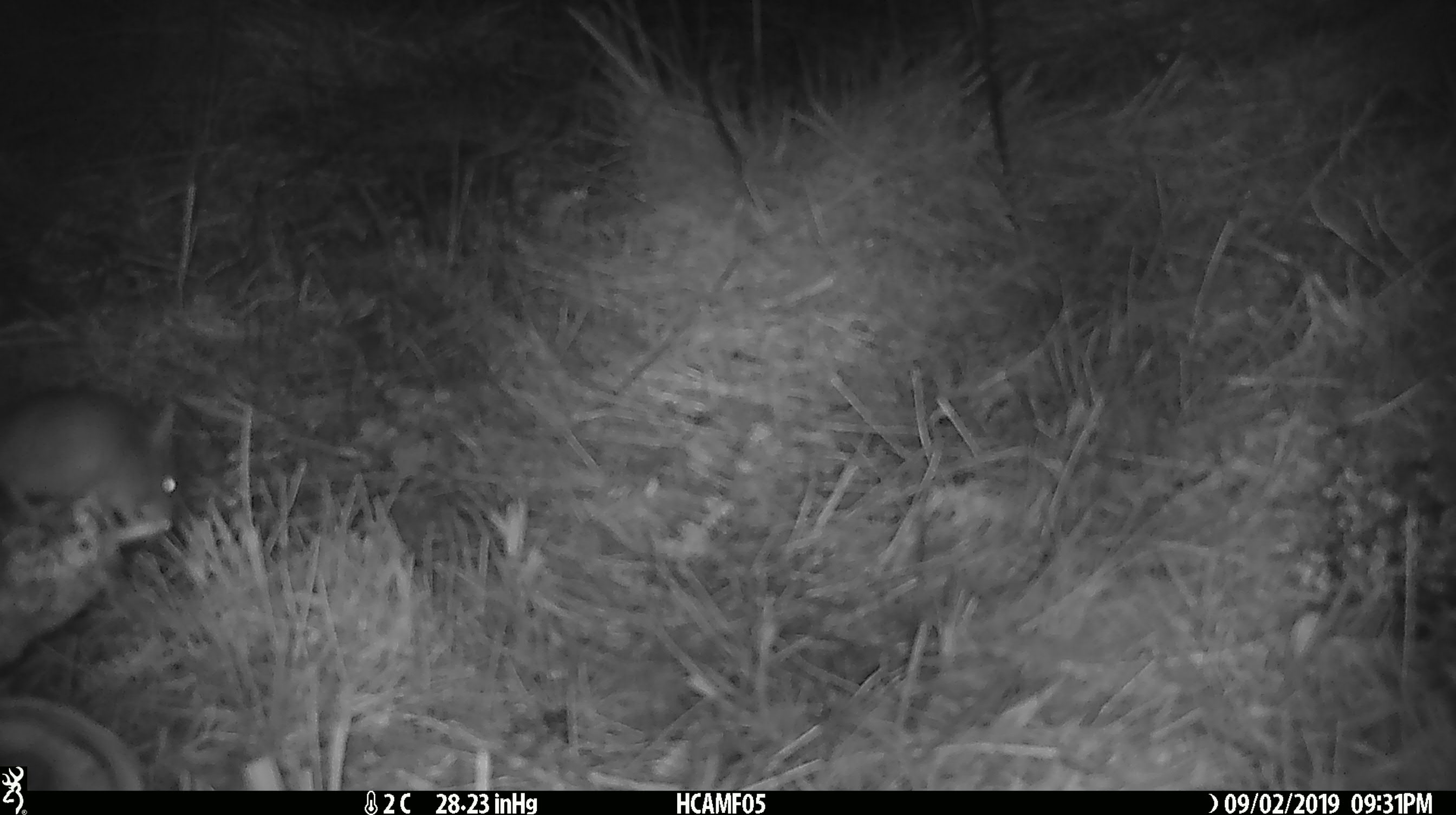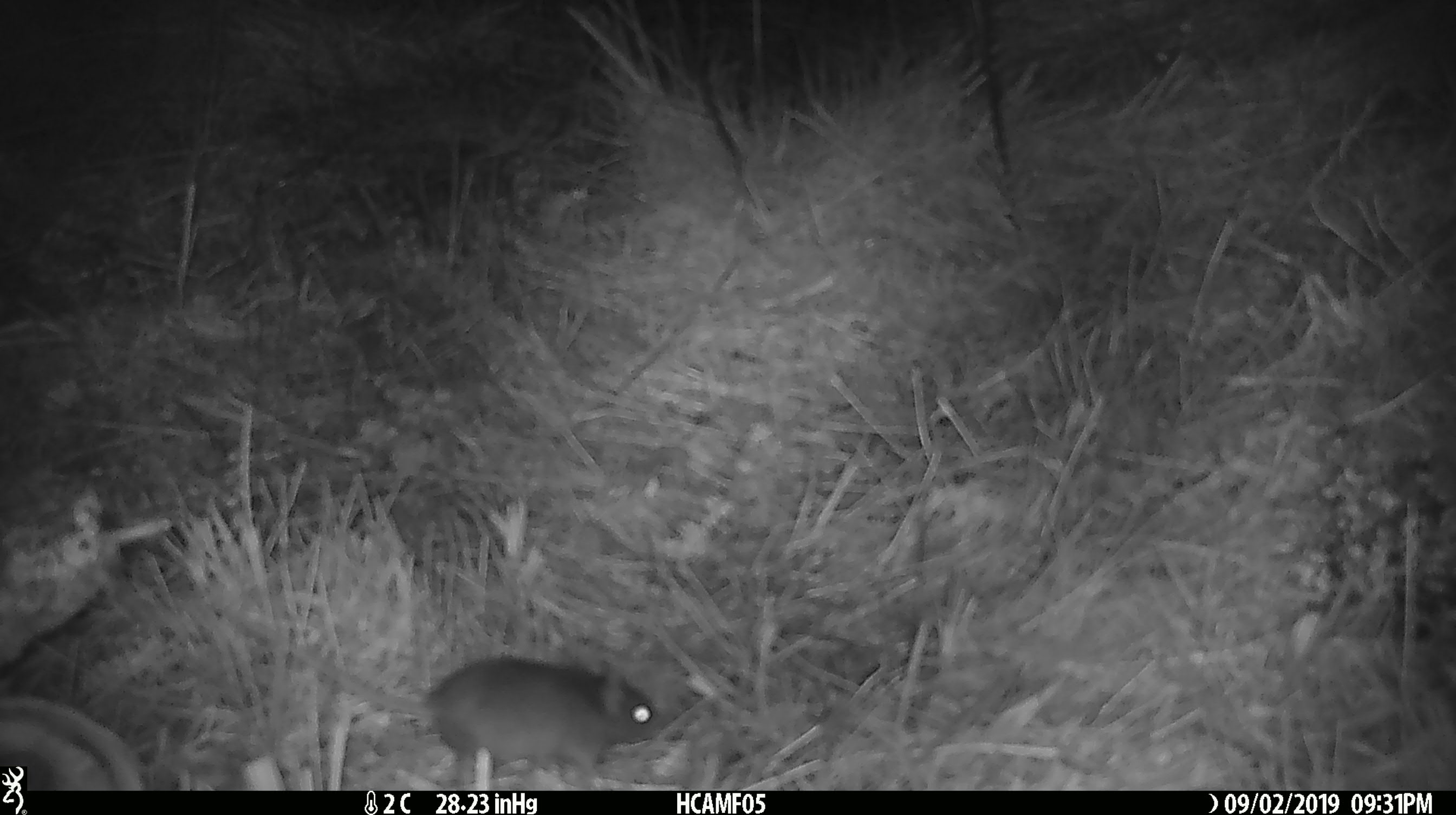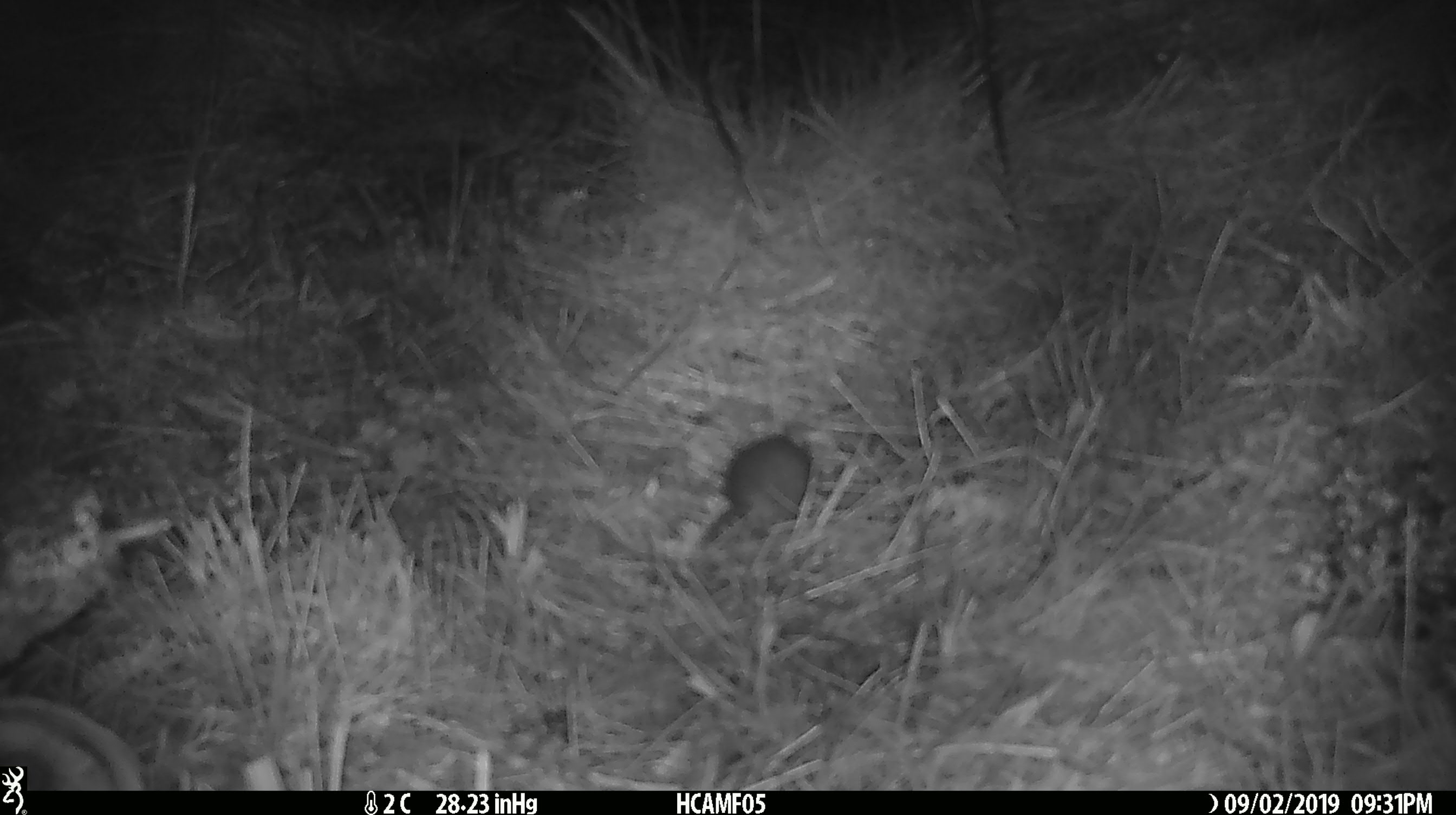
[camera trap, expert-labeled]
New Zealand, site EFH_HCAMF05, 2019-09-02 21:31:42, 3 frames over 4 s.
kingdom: Animalia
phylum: Chordata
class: Mammalia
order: Rodentia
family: Muridae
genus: Mus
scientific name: Mus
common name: mouse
Mouse (Mus).